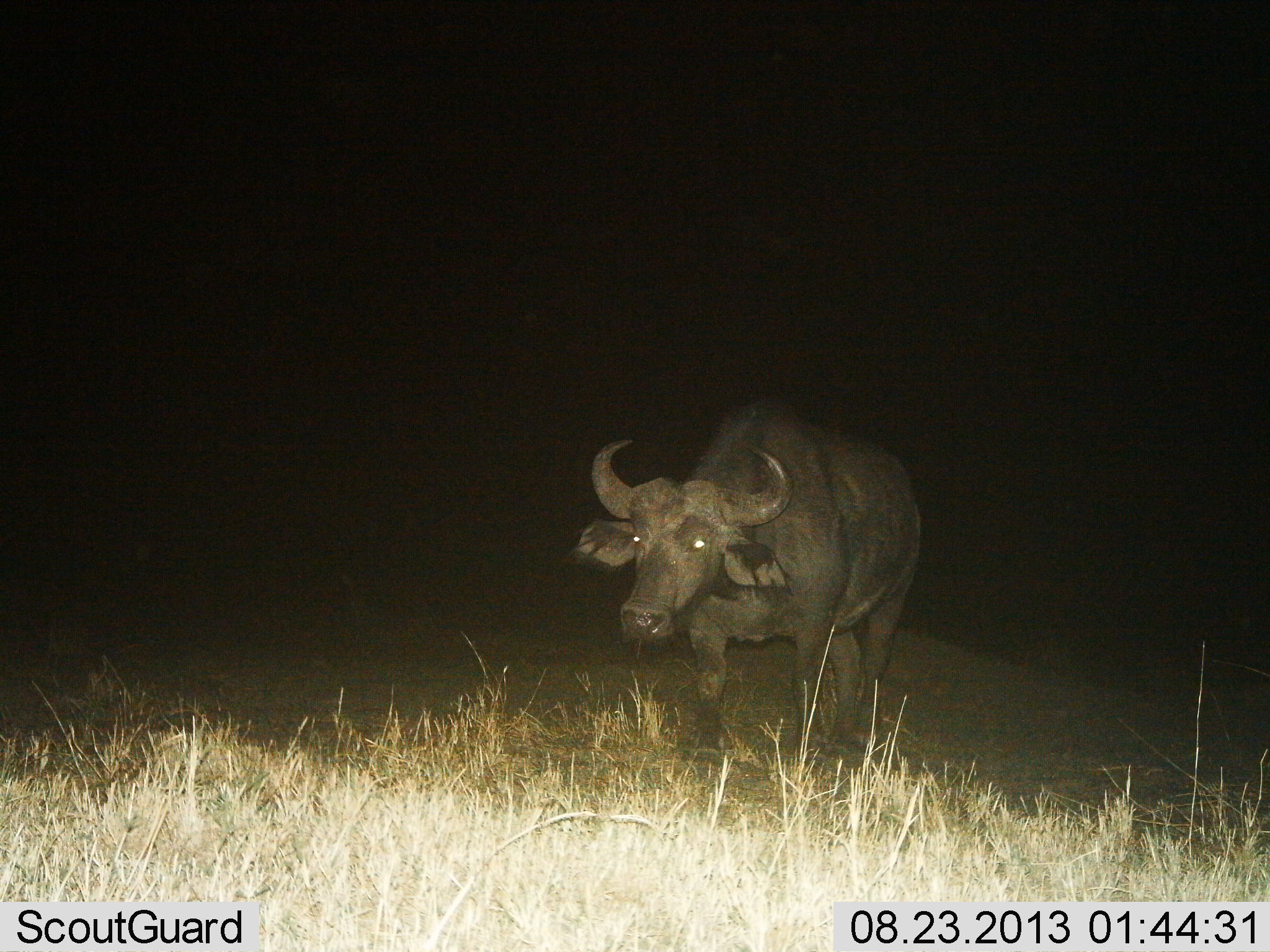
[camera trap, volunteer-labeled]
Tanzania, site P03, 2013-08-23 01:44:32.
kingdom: Animalia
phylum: Chordata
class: Mammalia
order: Artiodactyla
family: Bovidae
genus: Syncerus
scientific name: Syncerus caffer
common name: cape buffalo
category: buffalo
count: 1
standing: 80%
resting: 0%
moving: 20%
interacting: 0%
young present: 0%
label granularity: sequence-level